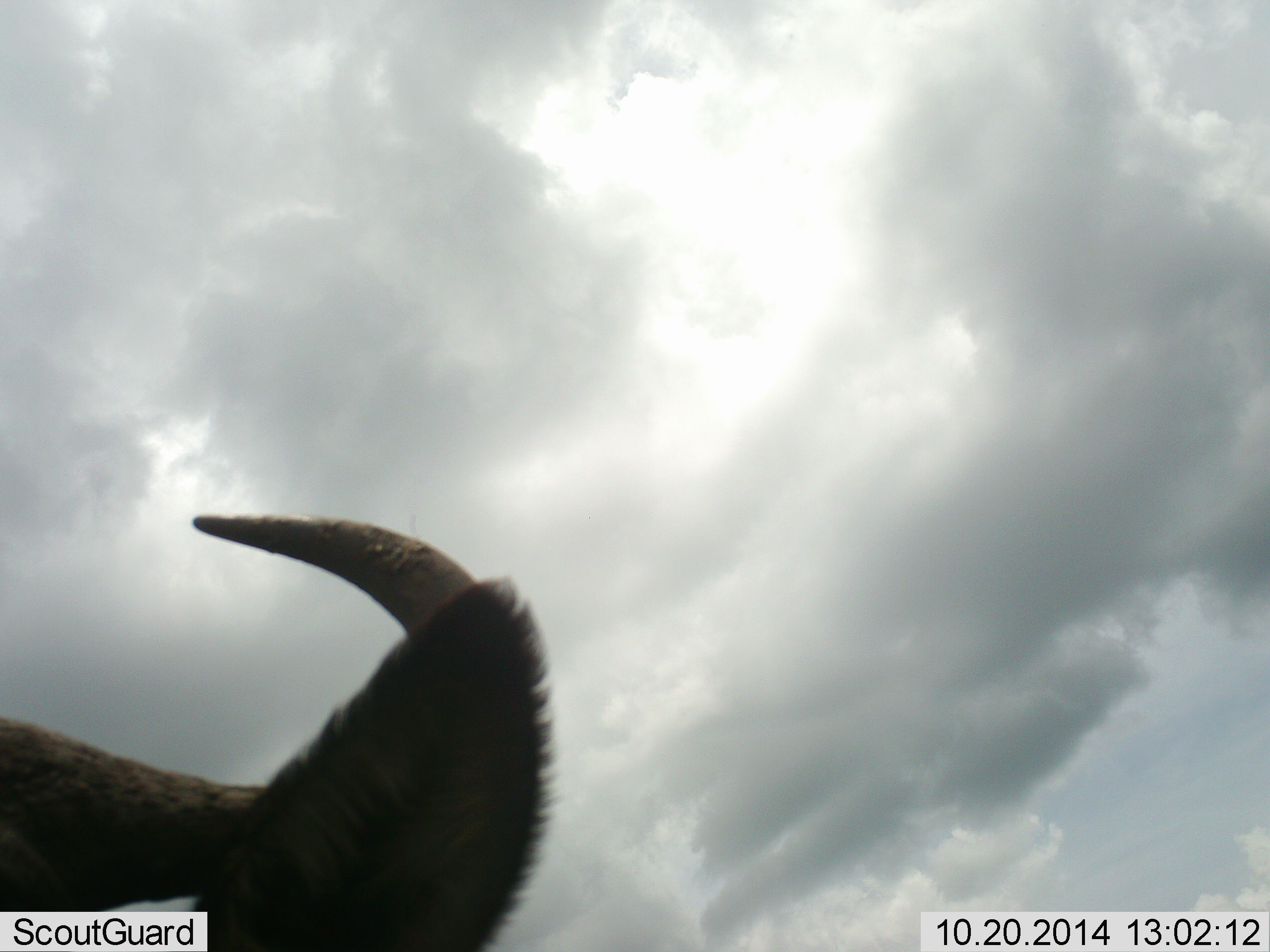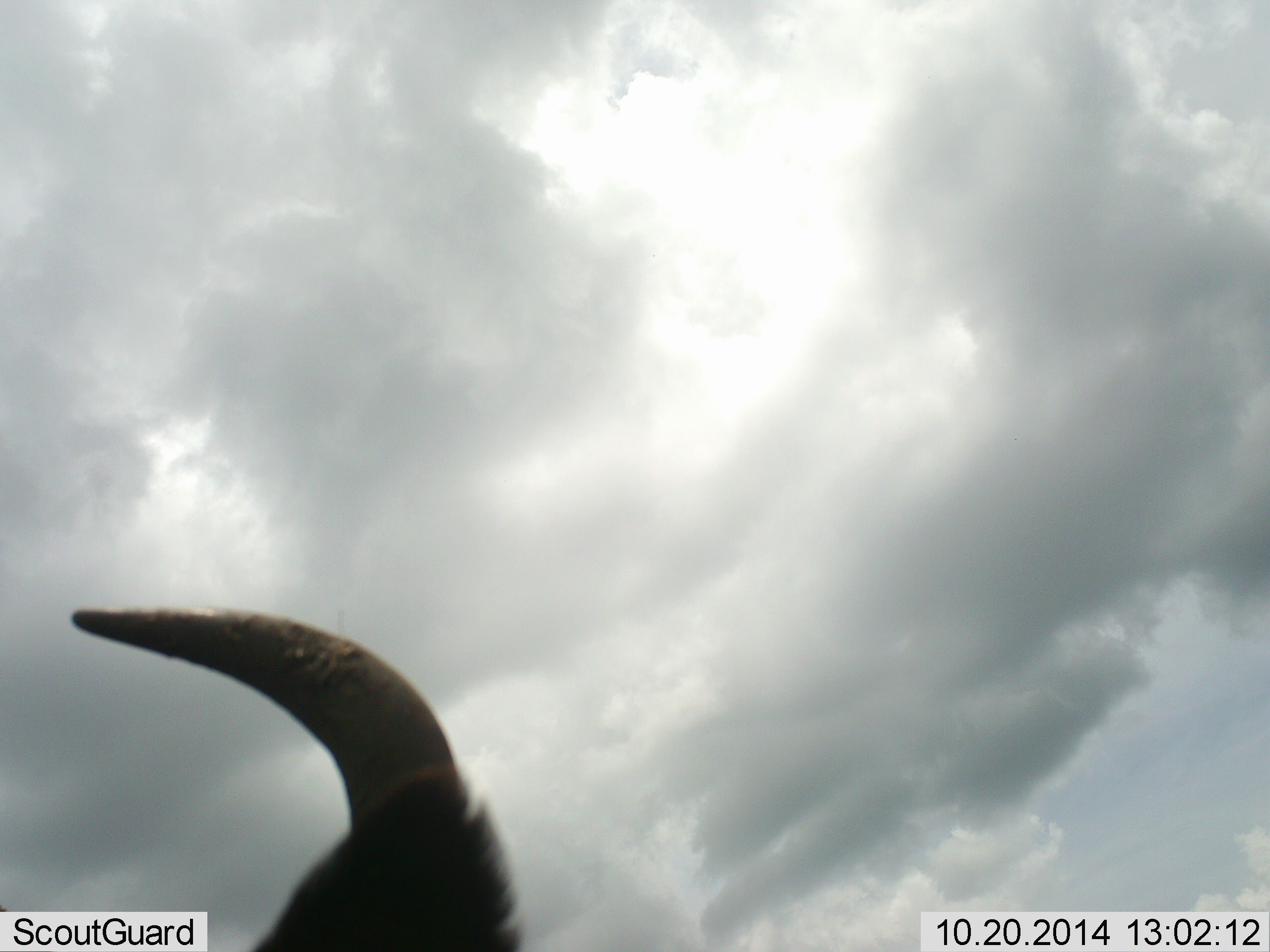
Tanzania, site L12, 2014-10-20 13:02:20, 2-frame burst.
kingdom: Animalia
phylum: Chordata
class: Mammalia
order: Artiodactyla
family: Bovidae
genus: Connochaetes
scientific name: Connochaetes taurinus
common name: blue wildebeest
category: wildebeest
Wildebeest (blue wildebeest) (Connochaetes taurinus), count 1. Behavior (volunteer vote fractions): standing 60%, resting 10%, moving 30%, interacting 0%. Young present (vote fraction): 0%. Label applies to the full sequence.